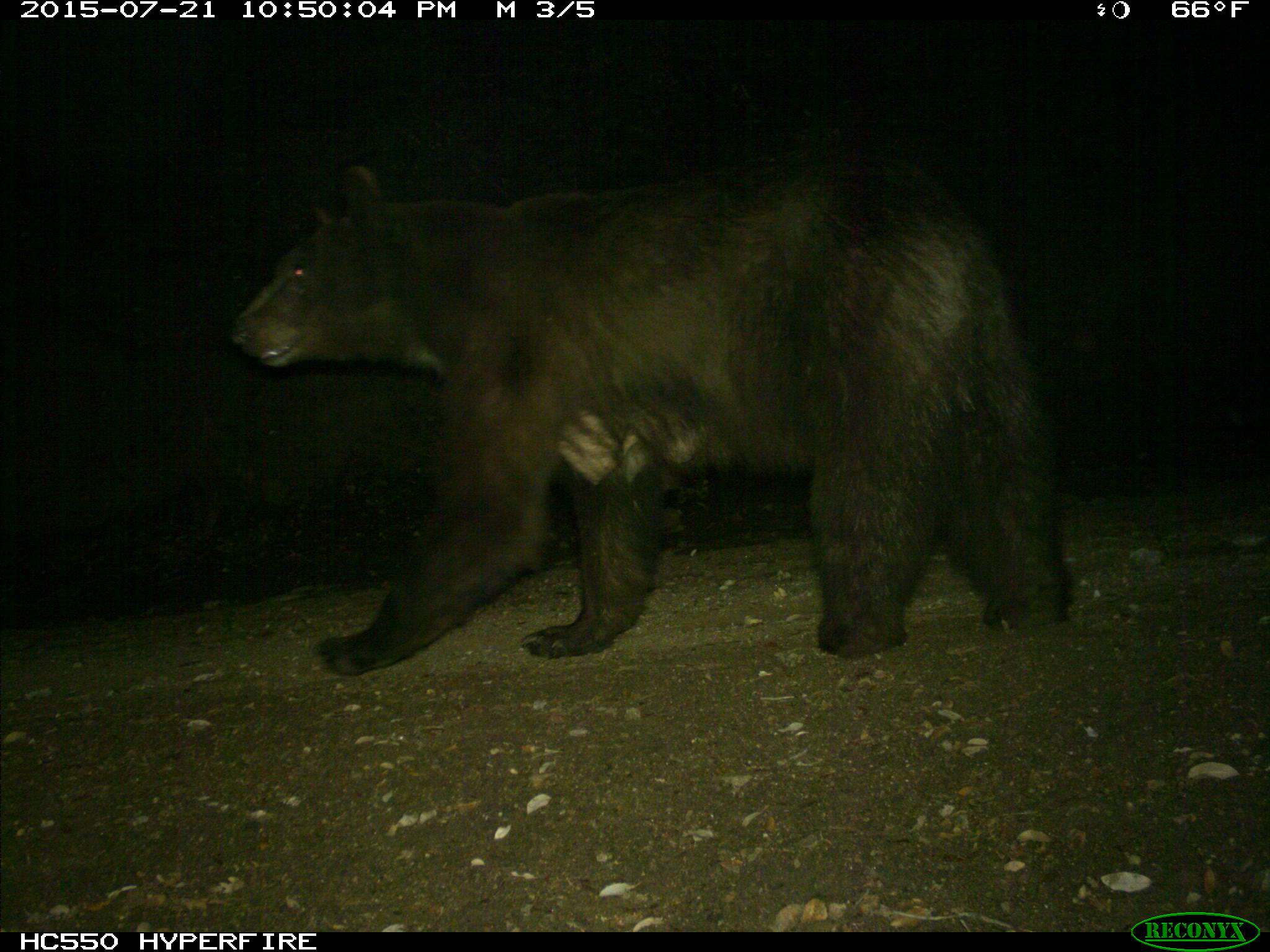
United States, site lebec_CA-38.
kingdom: Animalia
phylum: Chordata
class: Mammalia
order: Carnivora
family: Ursidae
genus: Ursus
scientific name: Ursus americanus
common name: american black bear